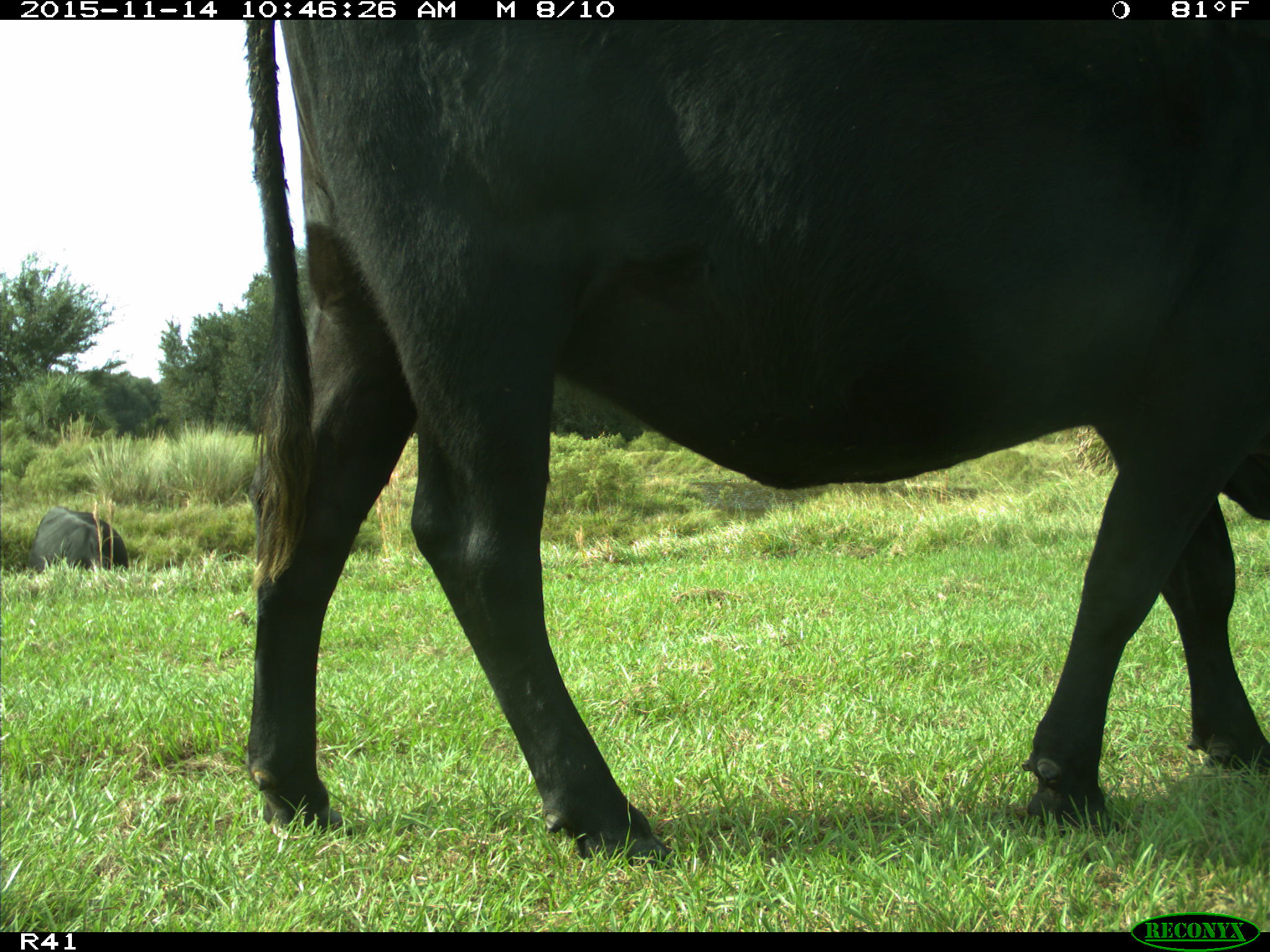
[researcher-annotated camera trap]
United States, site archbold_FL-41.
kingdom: Animalia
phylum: Chordata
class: Mammalia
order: Artiodactyla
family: Bovidae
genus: Bos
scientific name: Bos taurus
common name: domestic cow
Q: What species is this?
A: Bos taurus (domestic cow).